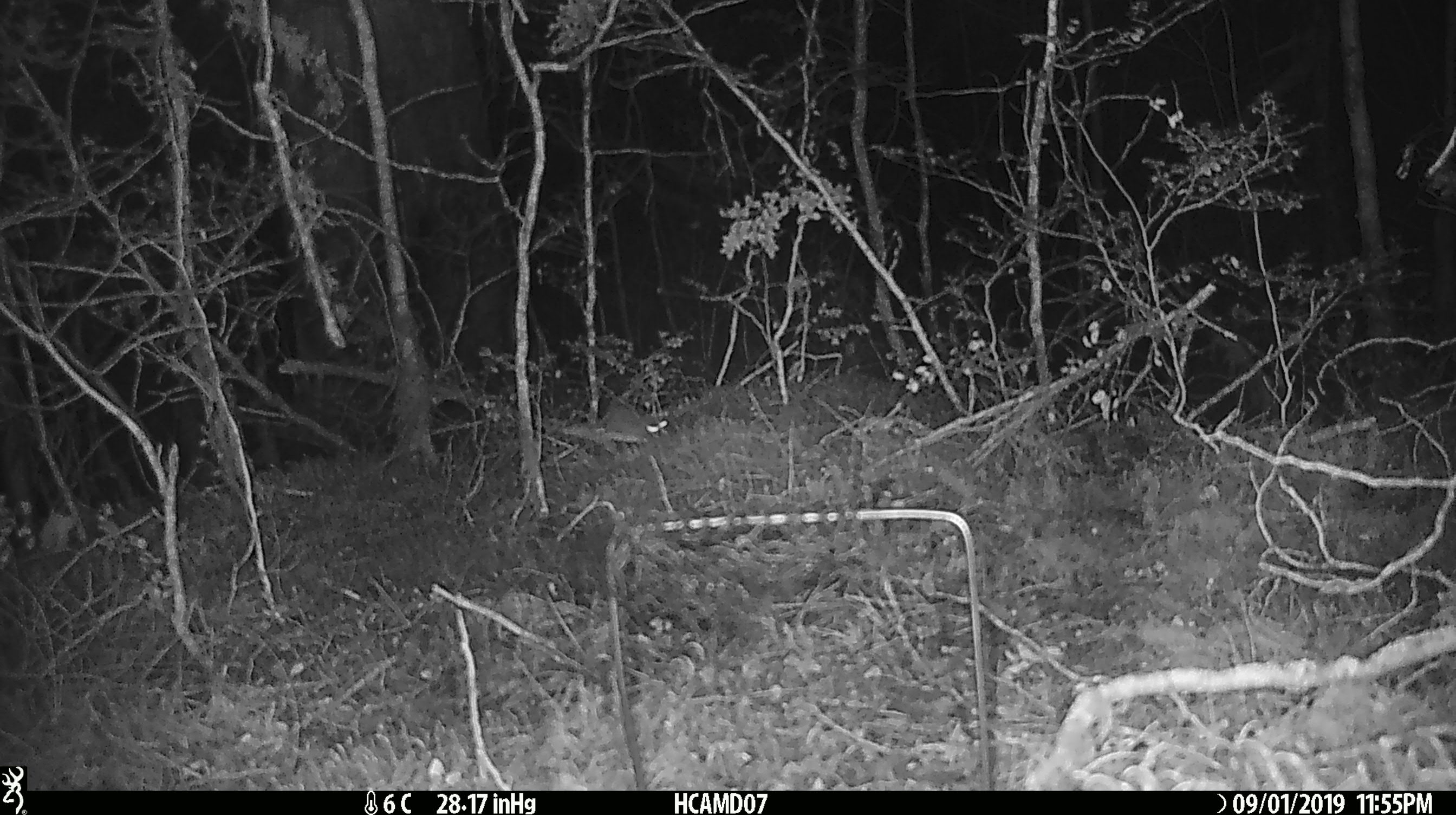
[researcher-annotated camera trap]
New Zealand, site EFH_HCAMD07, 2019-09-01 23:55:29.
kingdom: Animalia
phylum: Chordata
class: Mammalia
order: Rodentia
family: Muridae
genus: Mus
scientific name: Mus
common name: mouse